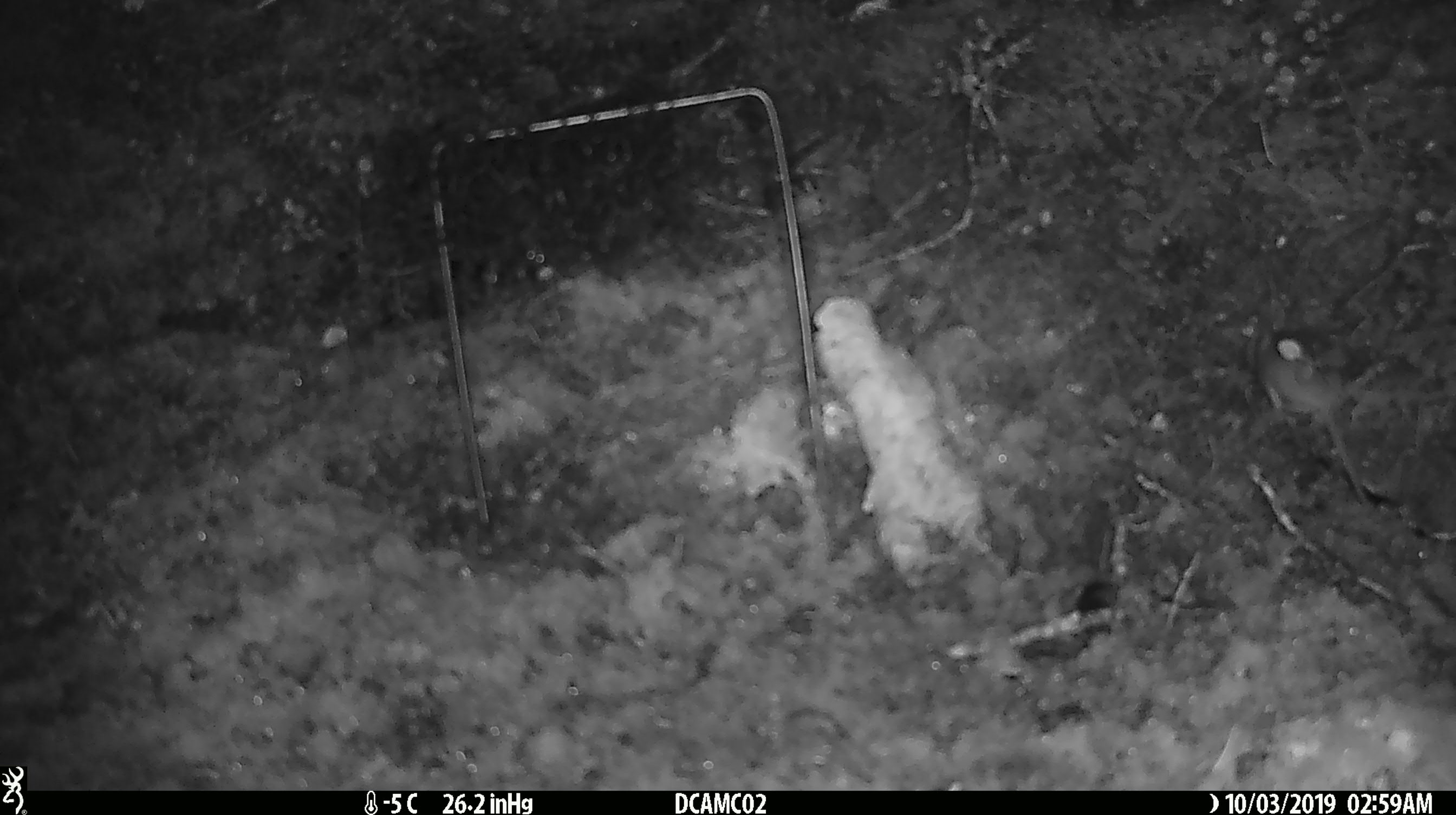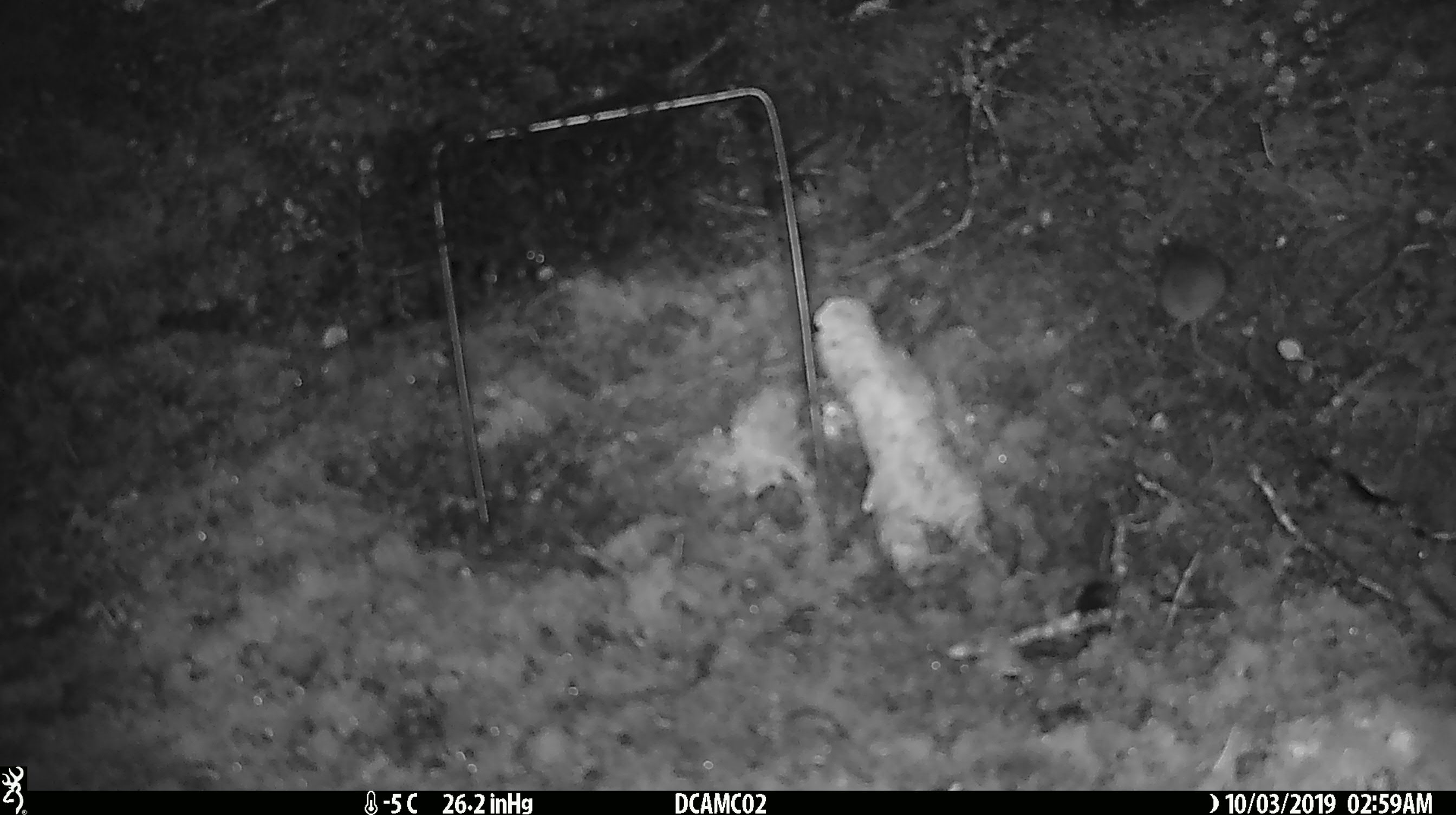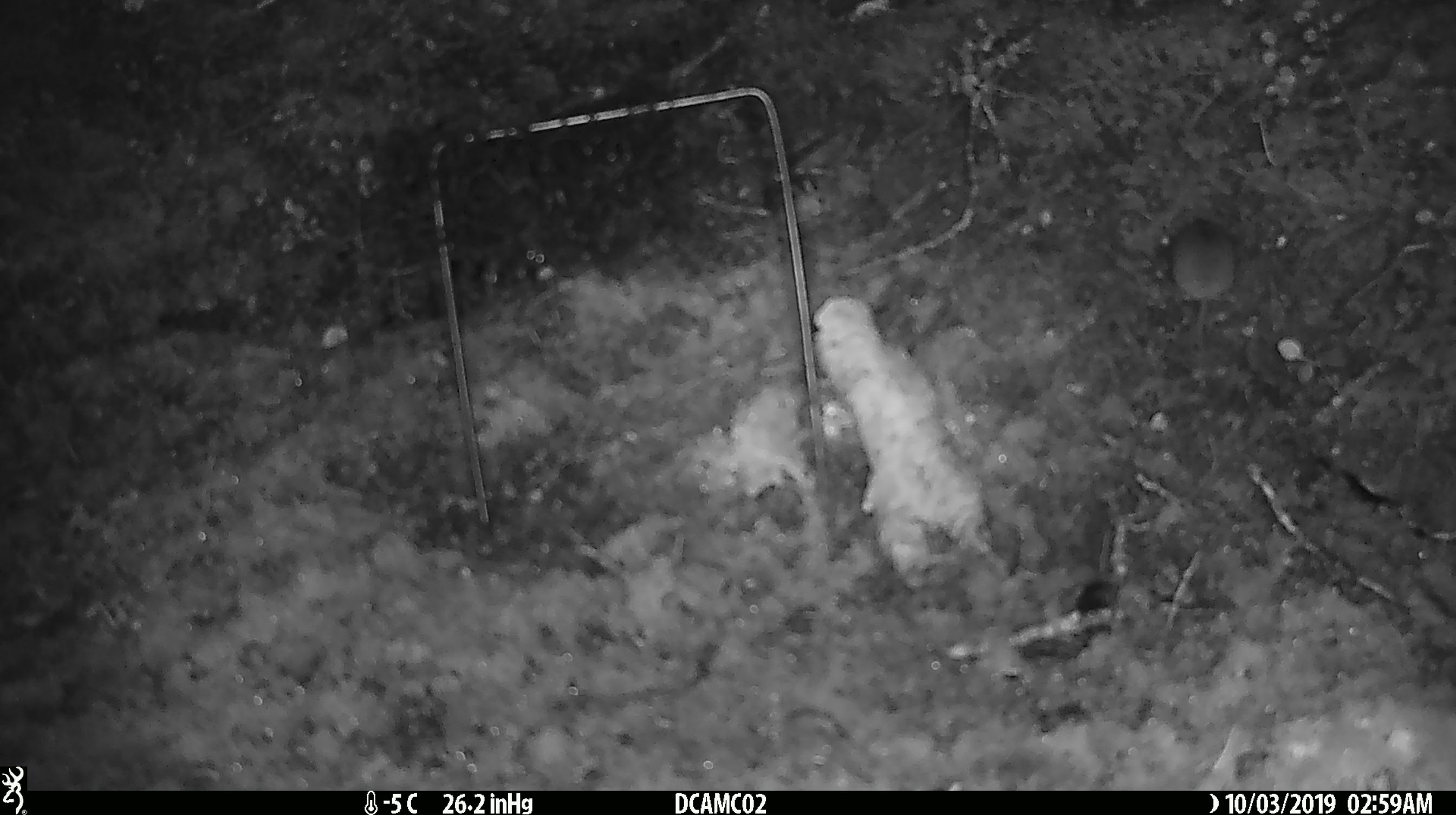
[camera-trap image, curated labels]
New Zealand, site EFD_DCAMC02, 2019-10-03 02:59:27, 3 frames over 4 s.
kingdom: Animalia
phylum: Chordata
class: Mammalia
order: Rodentia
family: Muridae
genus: Mus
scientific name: Mus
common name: mouse